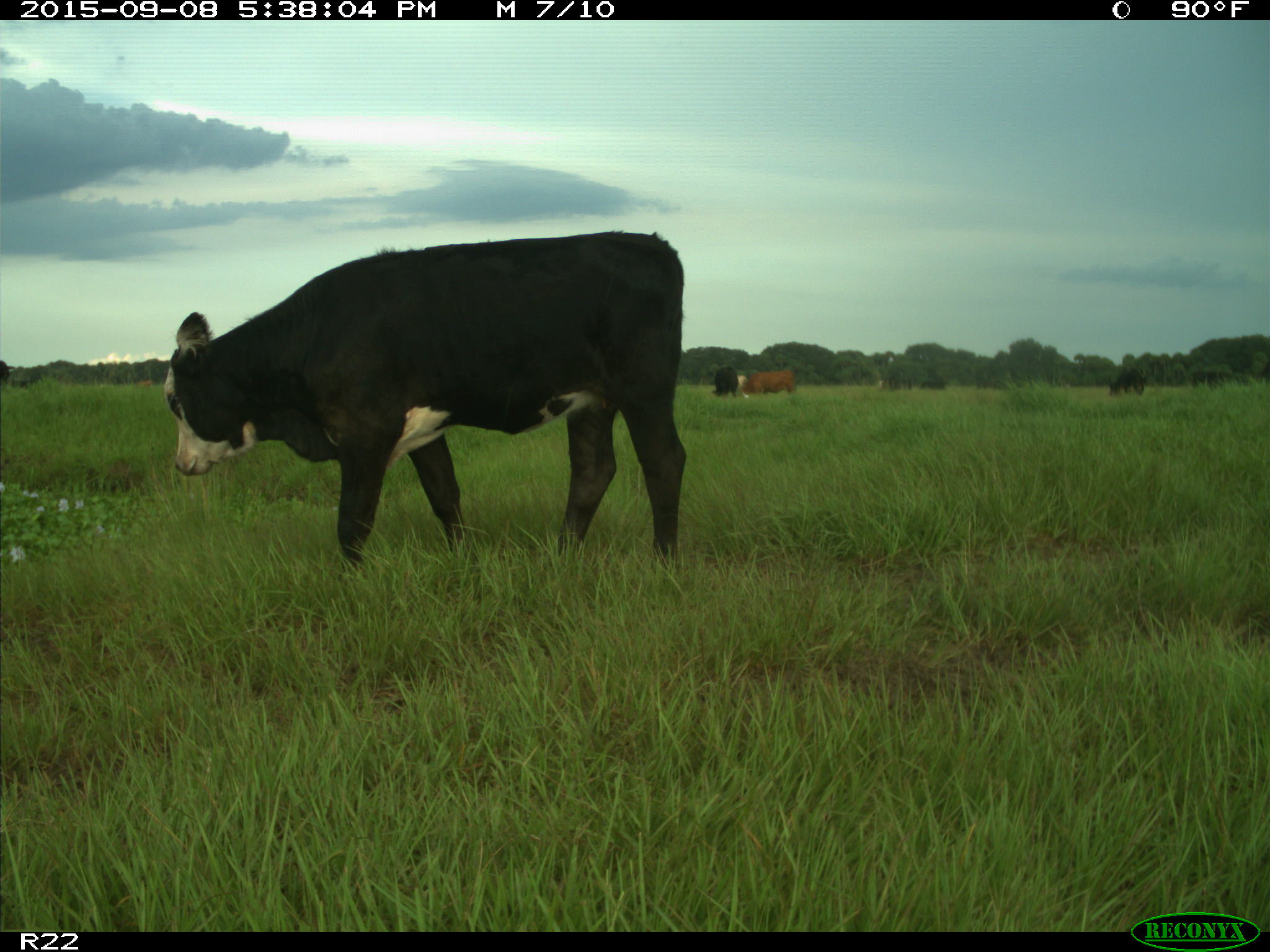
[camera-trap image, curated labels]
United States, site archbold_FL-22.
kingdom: Animalia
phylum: Chordata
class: Mammalia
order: Artiodactyla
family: Bovidae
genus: Bos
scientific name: Bos taurus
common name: domestic cow